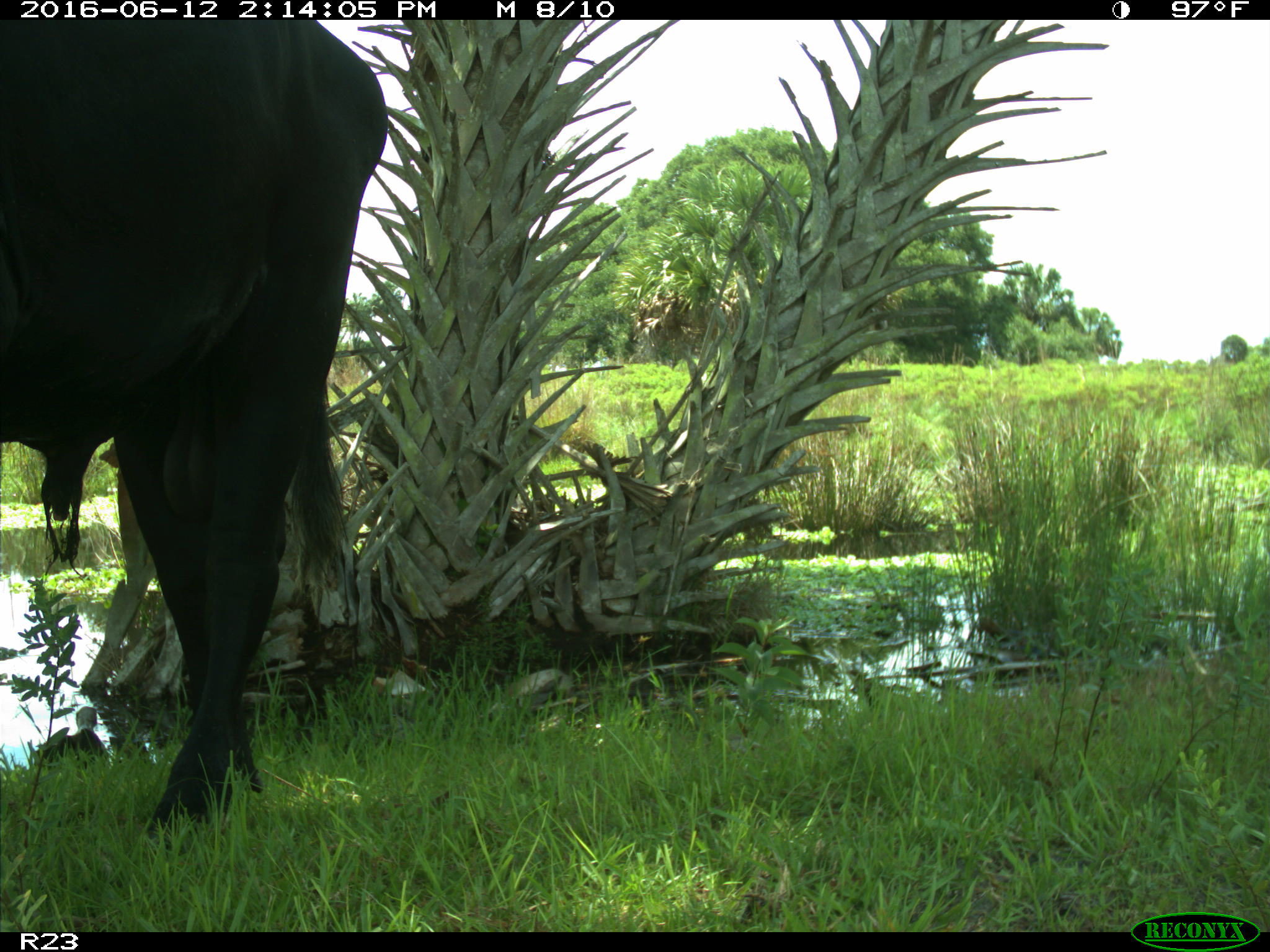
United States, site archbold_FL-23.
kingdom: Animalia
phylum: Chordata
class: Mammalia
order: Artiodactyla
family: Bovidae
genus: Bos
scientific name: Bos taurus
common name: domestic cow